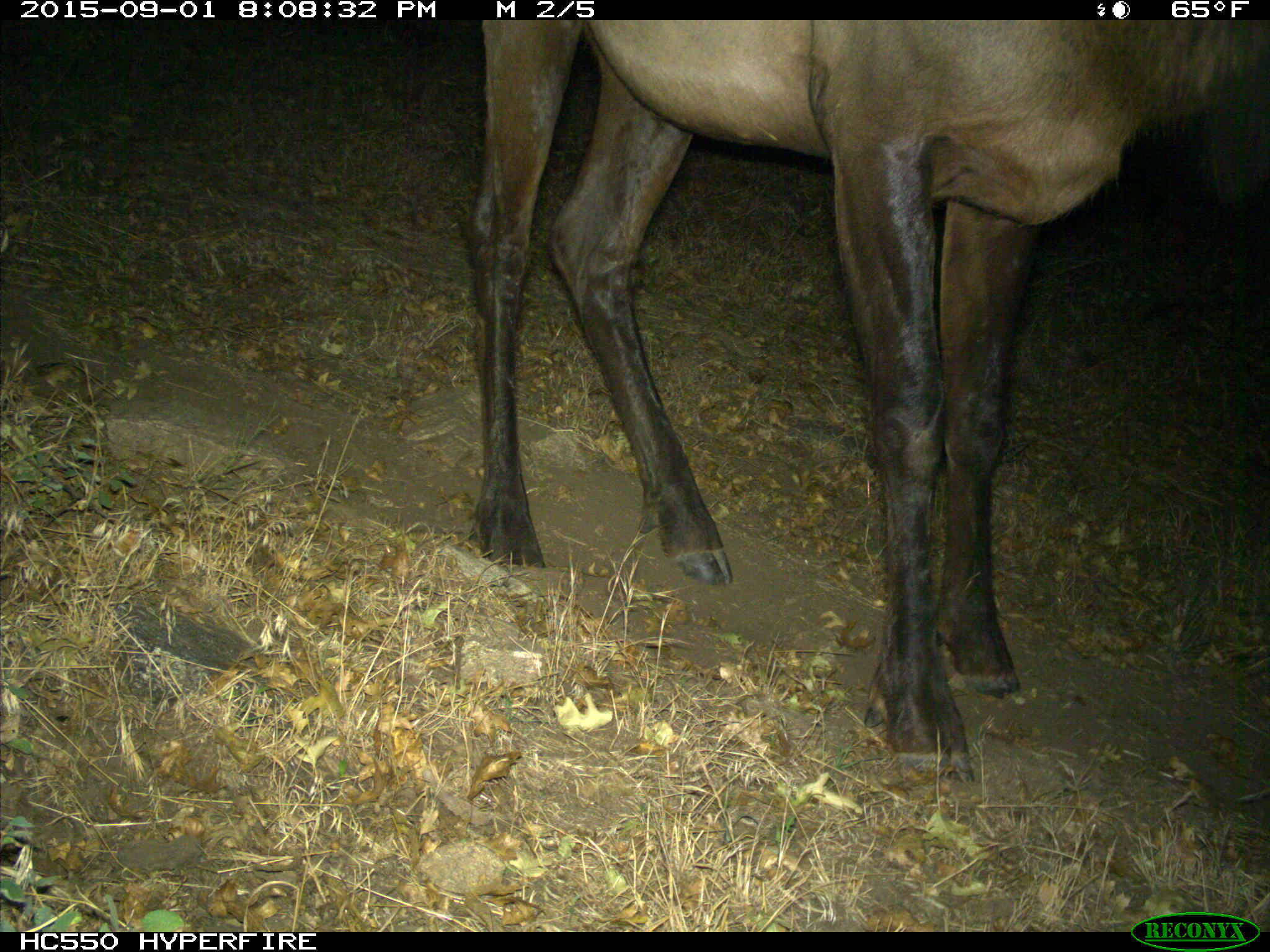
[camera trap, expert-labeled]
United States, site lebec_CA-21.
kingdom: Animalia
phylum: Chordata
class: Mammalia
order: Artiodactyla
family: Cervidae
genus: Cervus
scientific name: Cervus canadensis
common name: elk